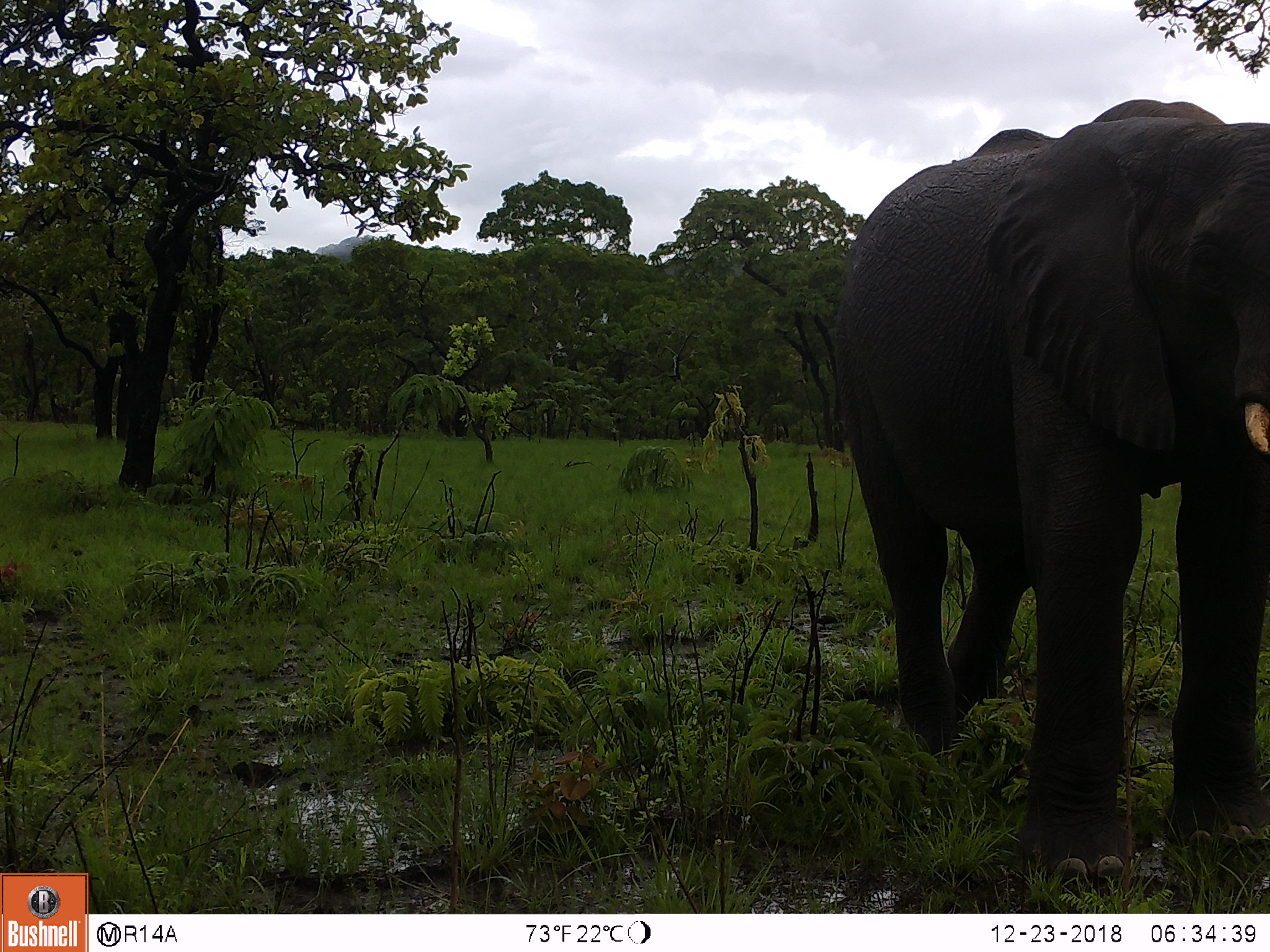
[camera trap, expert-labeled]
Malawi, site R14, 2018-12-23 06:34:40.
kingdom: Animalia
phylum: Chordata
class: Mammalia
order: Proboscidea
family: Elephantidae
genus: Loxodonta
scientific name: Loxodonta africana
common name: african savanna elephant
African savanna elephant (Loxodonta africana), count 1.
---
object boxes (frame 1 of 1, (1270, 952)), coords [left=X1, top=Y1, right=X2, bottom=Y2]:
african savanna elephant: [left=823, top=87, right=1270, bottom=879]